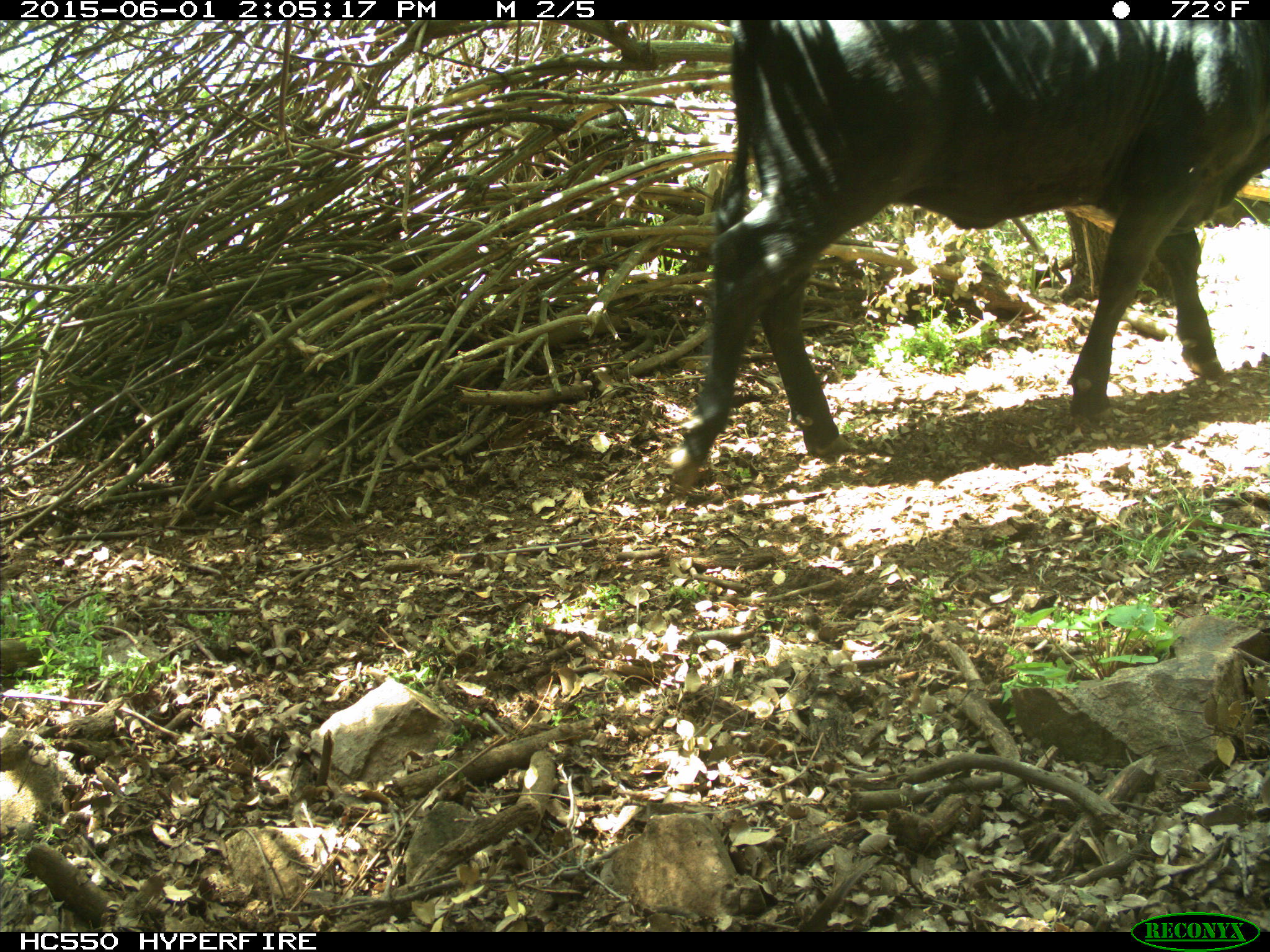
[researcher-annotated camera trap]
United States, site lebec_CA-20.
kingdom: Animalia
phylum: Chordata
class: Mammalia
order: Artiodactyla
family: Bovidae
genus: Bos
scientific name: Bos taurus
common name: domestic cow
Bos taurus (domestic cow).